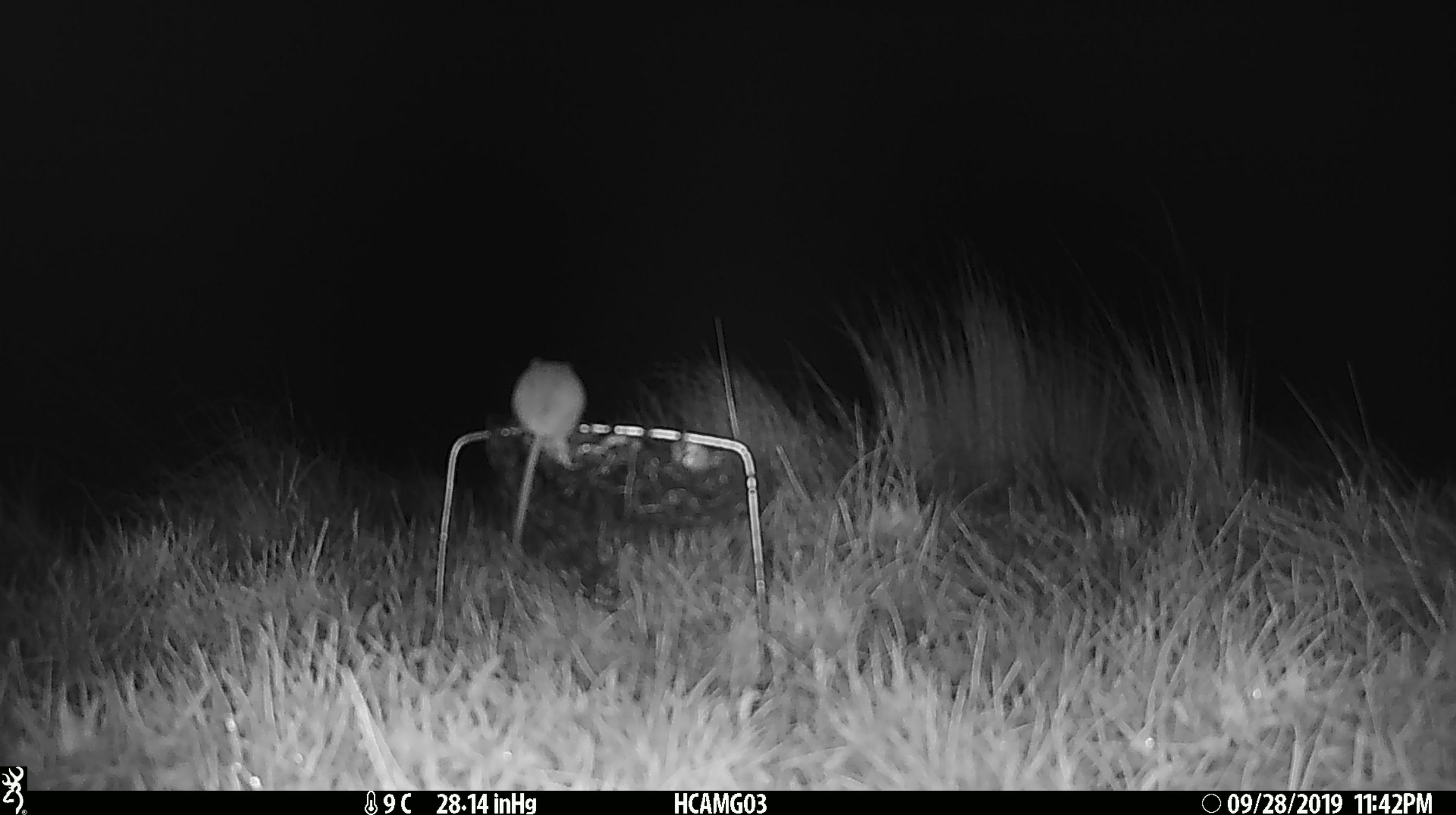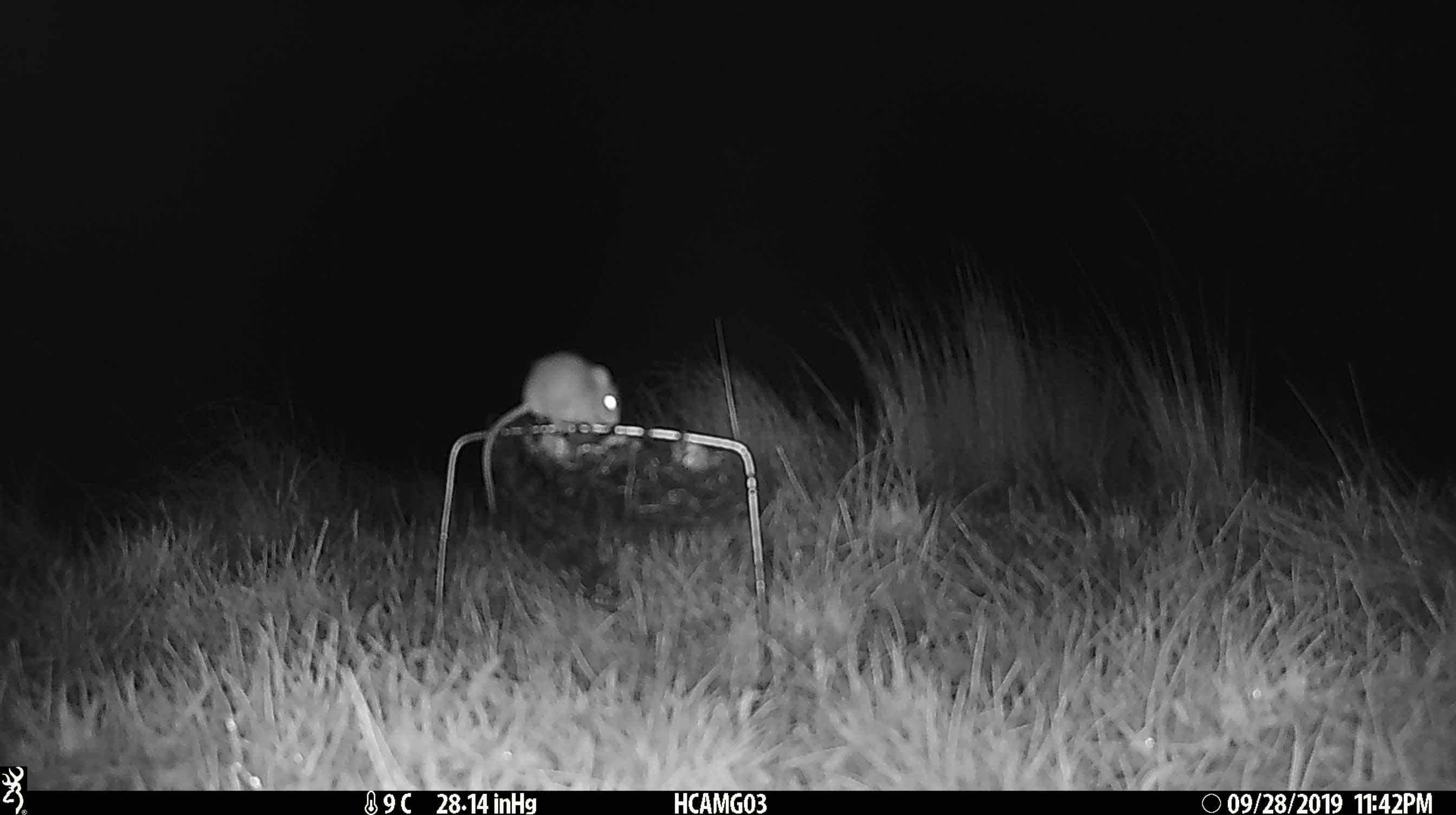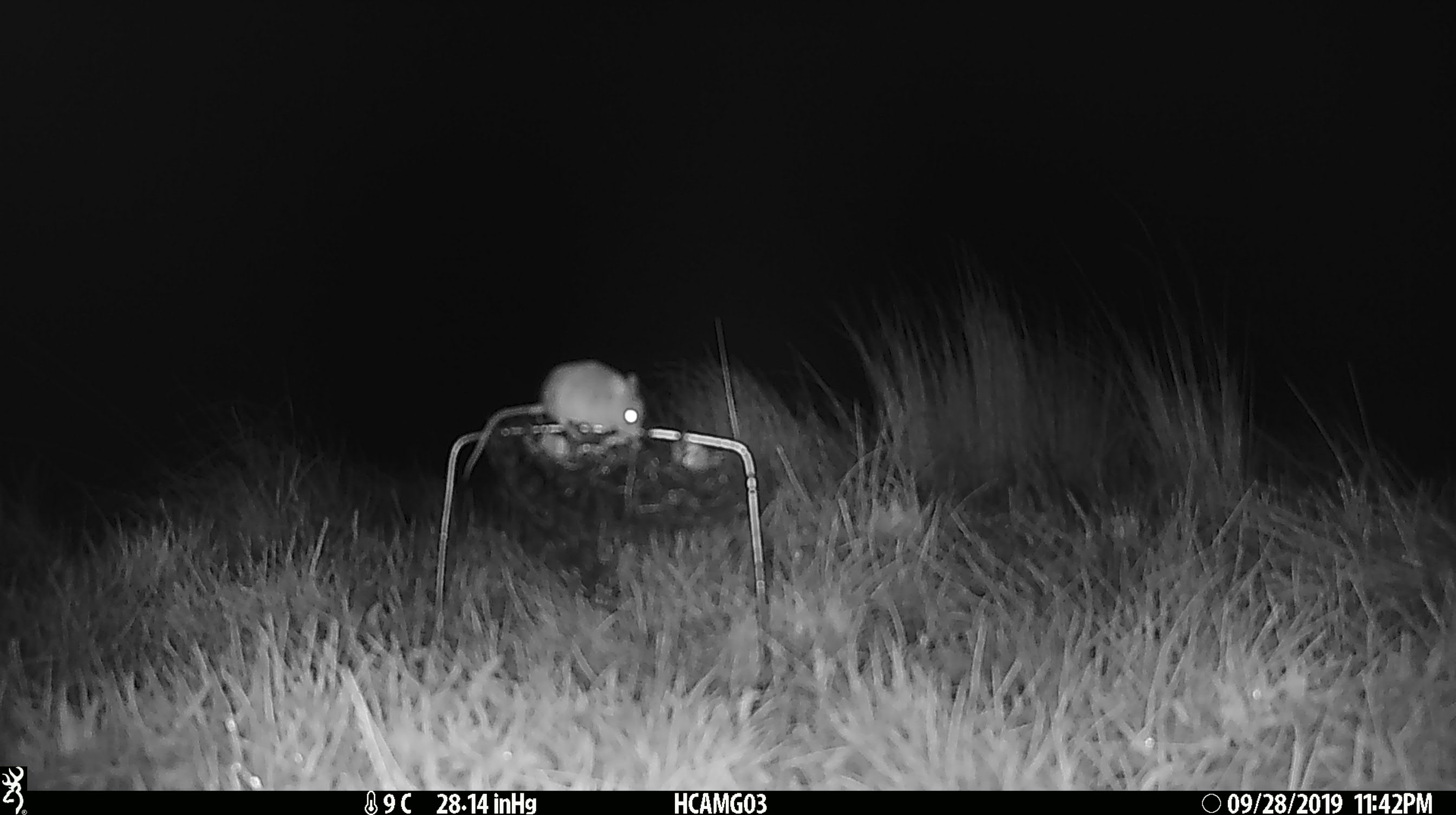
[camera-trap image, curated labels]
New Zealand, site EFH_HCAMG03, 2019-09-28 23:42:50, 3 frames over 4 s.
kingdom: Animalia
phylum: Chordata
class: Mammalia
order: Rodentia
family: Muridae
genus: Mus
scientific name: Mus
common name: mouse